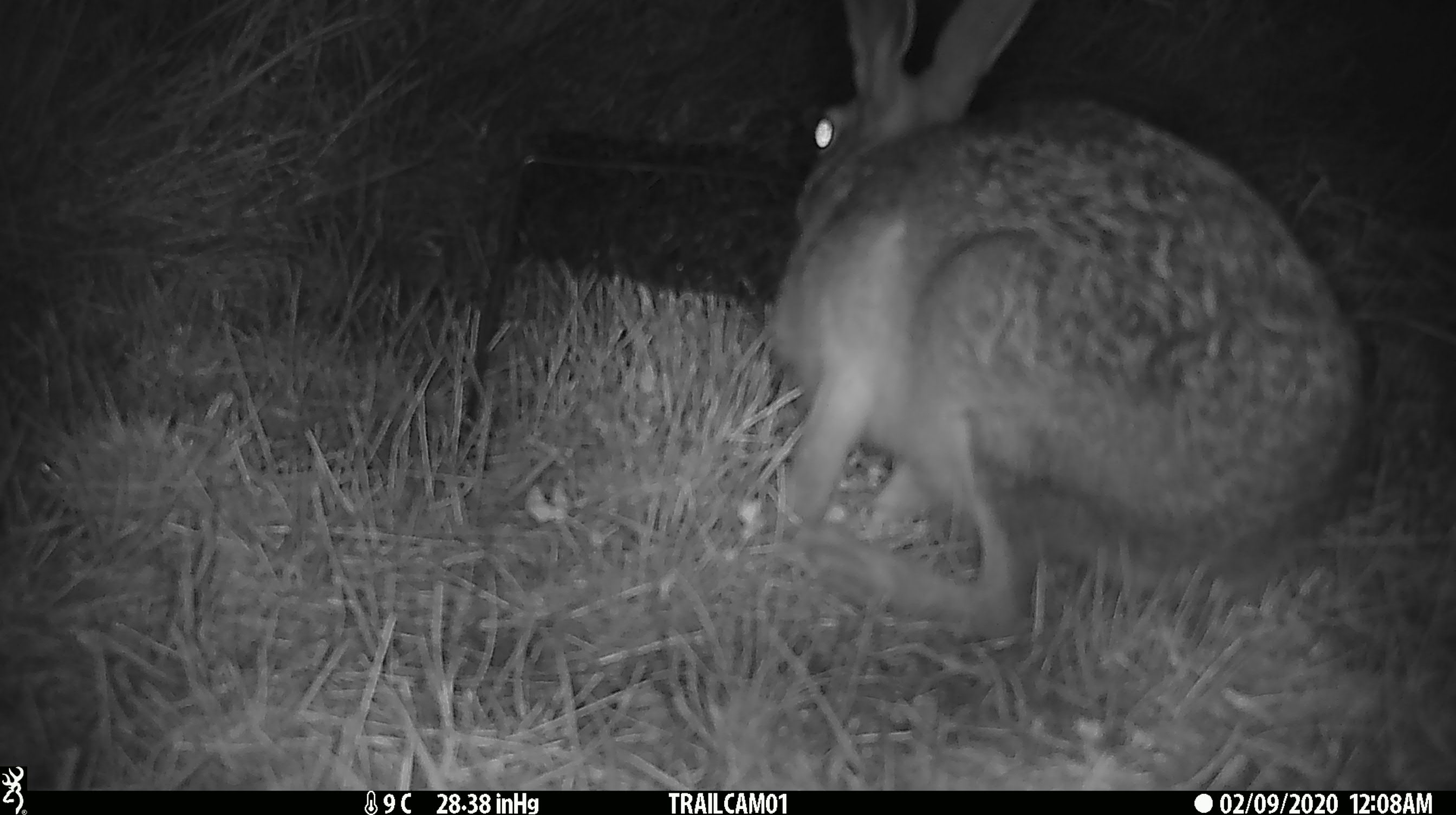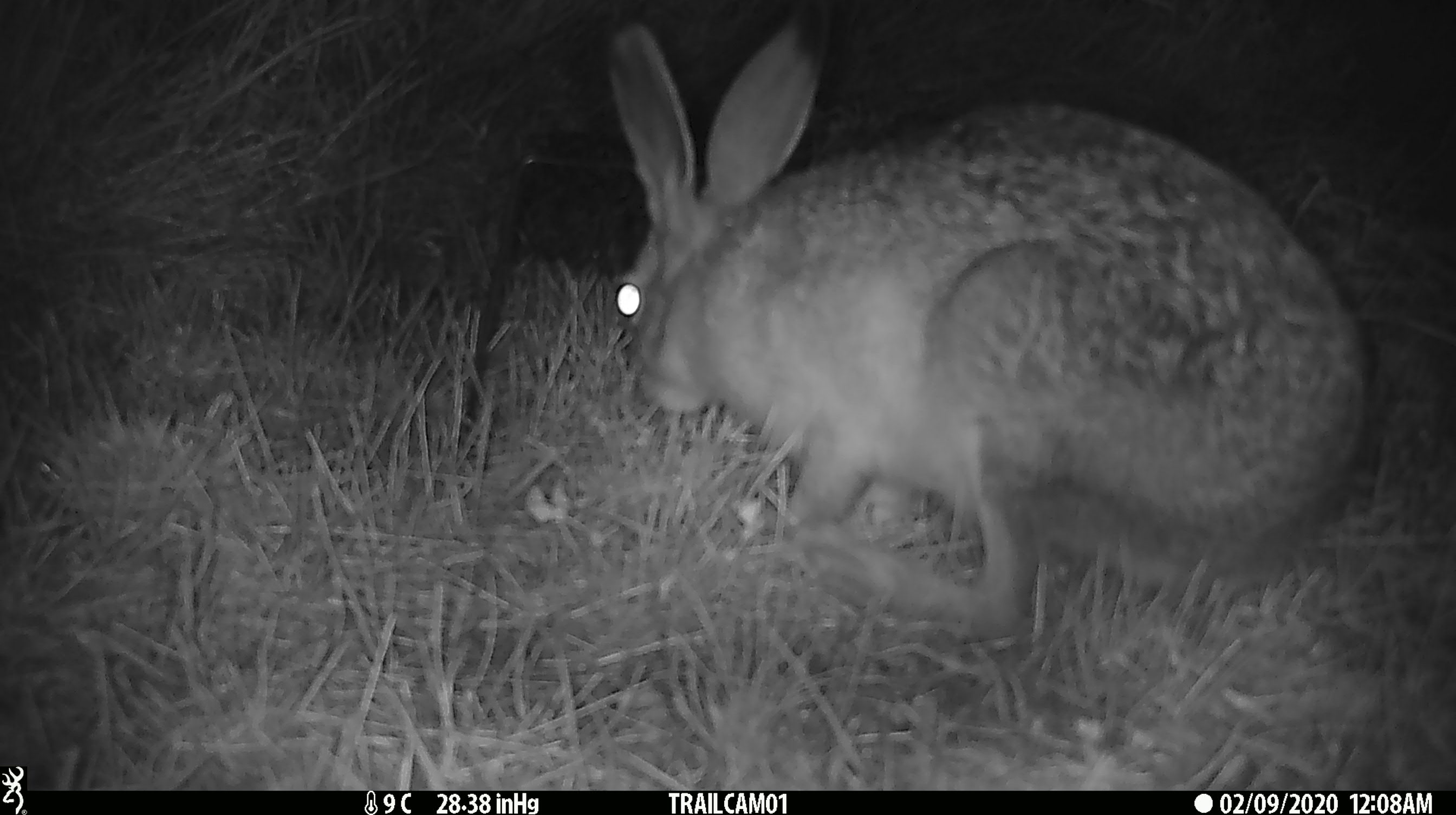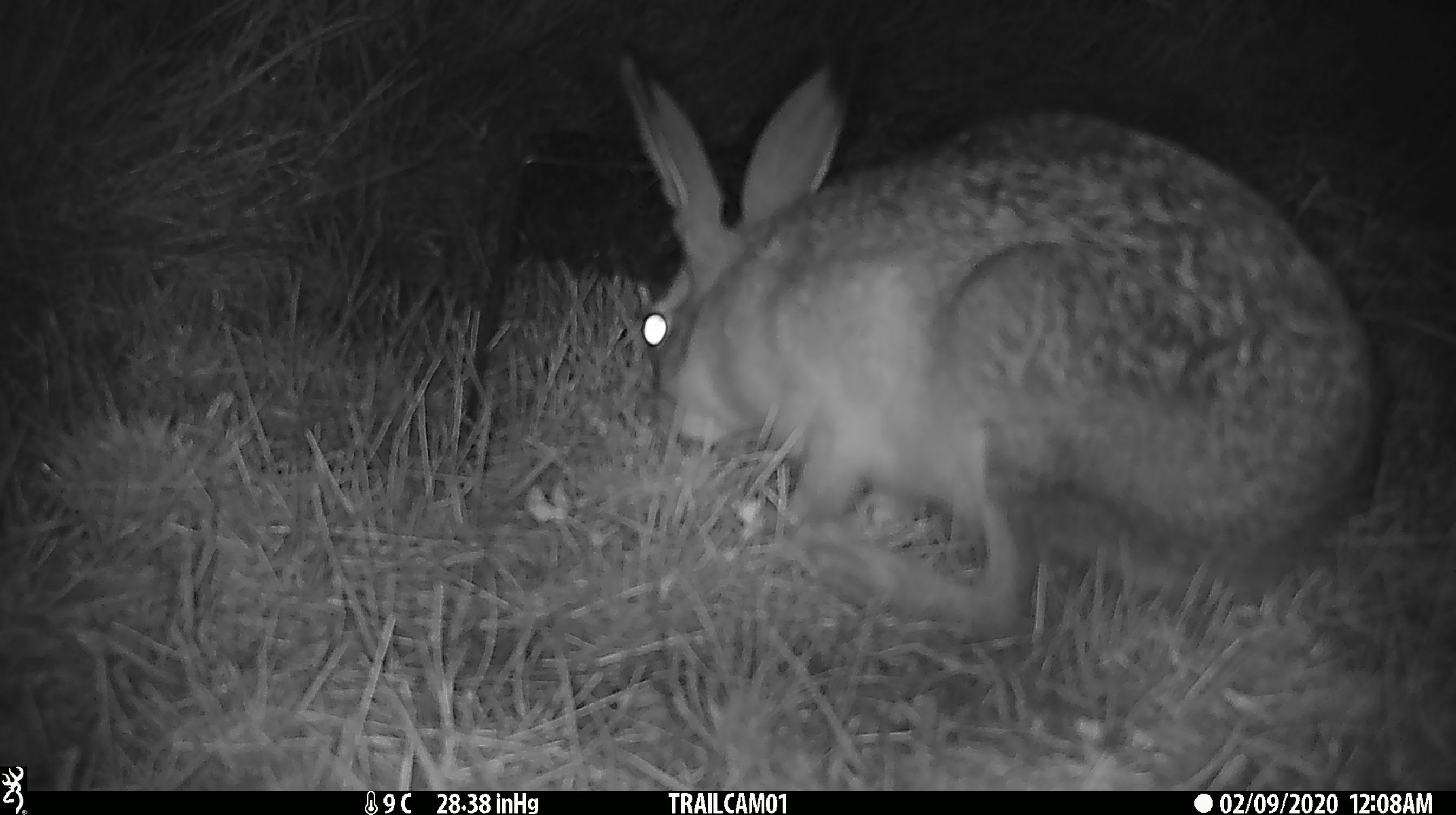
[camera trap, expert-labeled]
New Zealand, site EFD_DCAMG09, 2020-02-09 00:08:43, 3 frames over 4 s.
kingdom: Animalia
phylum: Chordata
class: Mammalia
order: Lagomorpha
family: Leporidae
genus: Lepus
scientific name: Lepus europaeus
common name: brown hare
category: hare